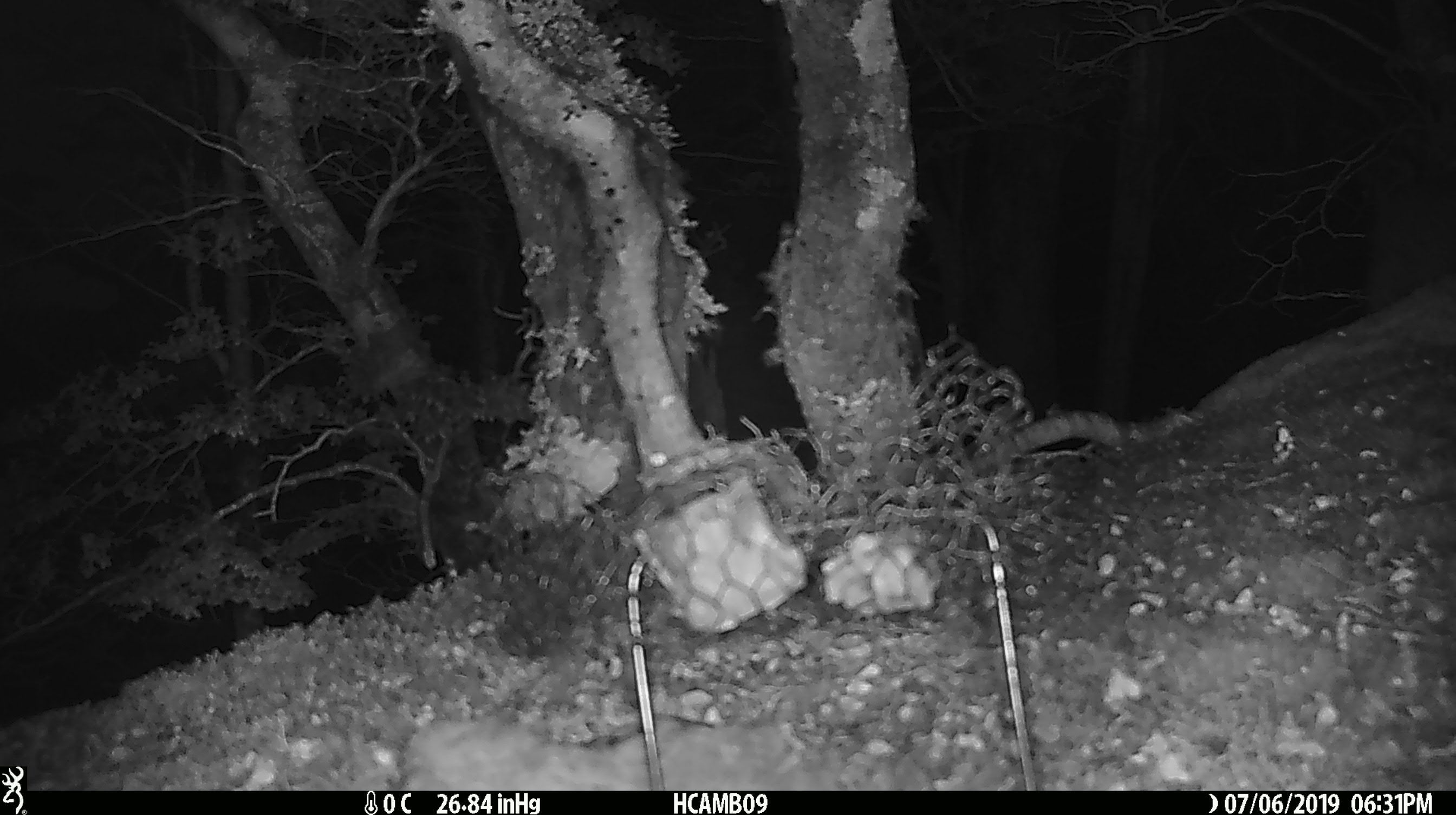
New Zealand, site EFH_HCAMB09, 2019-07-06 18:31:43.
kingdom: Animalia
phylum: Chordata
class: Mammalia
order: Rodentia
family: Muridae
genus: Mus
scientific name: Mus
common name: mouse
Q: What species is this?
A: Mouse (Mus).